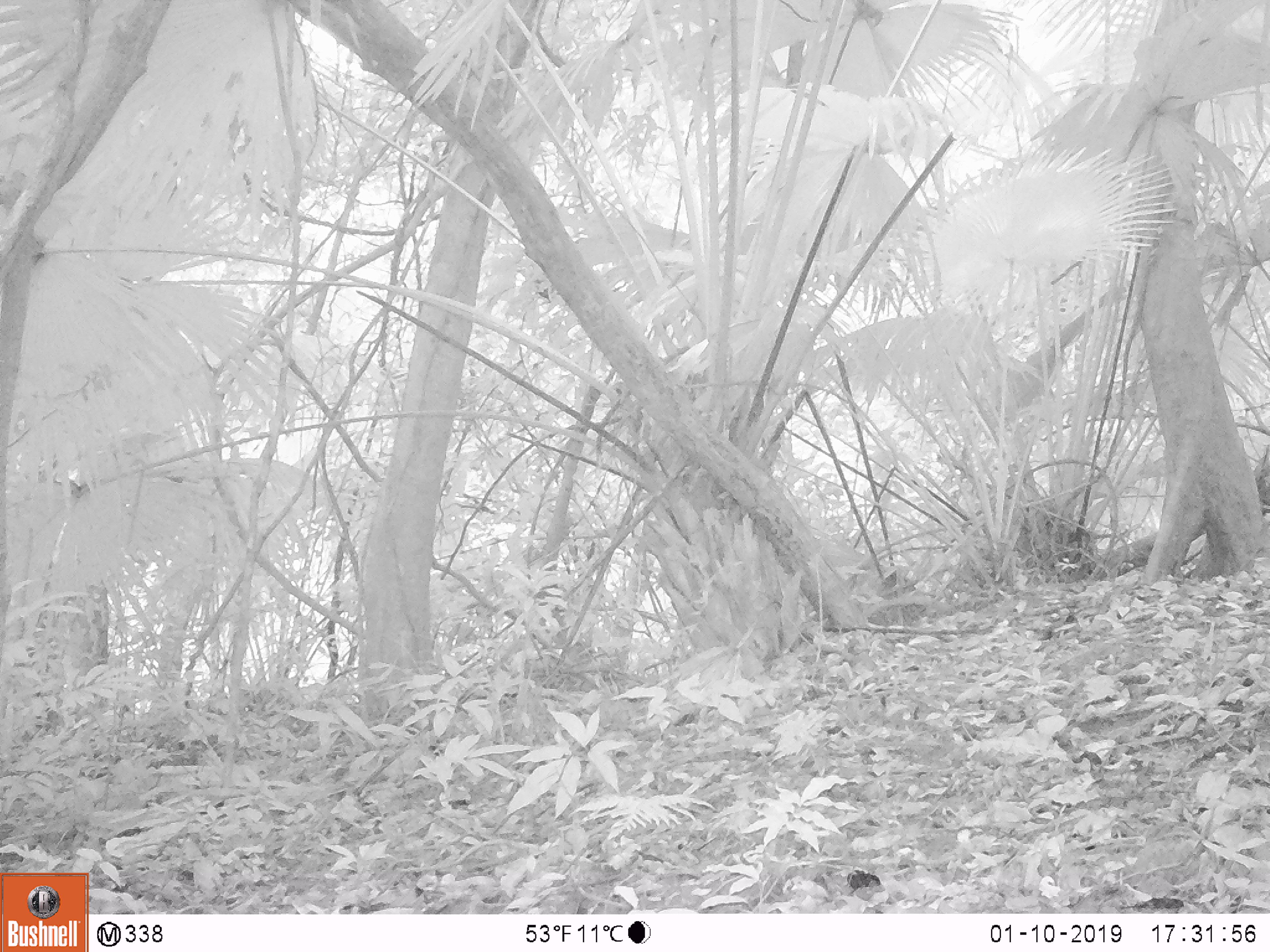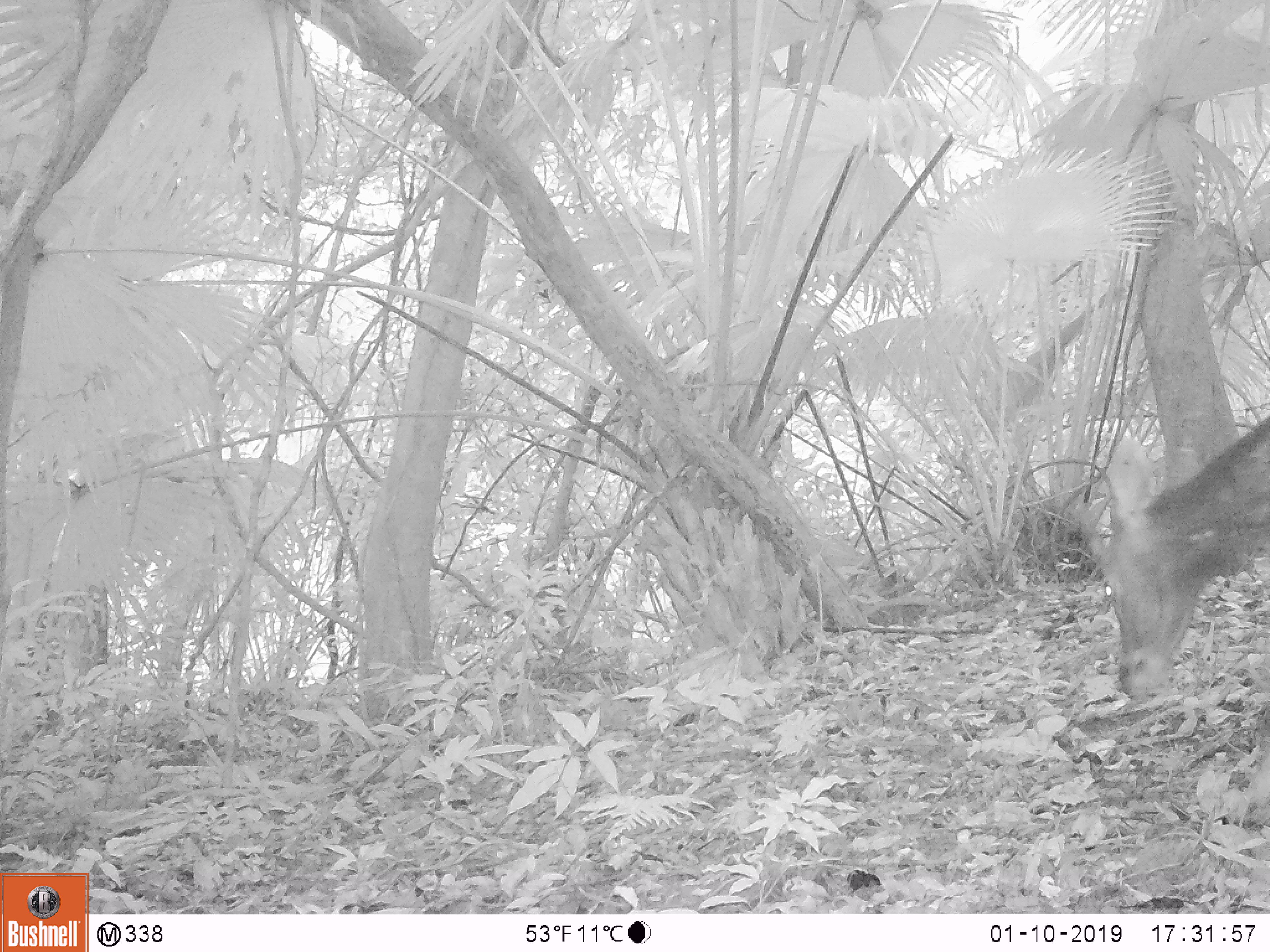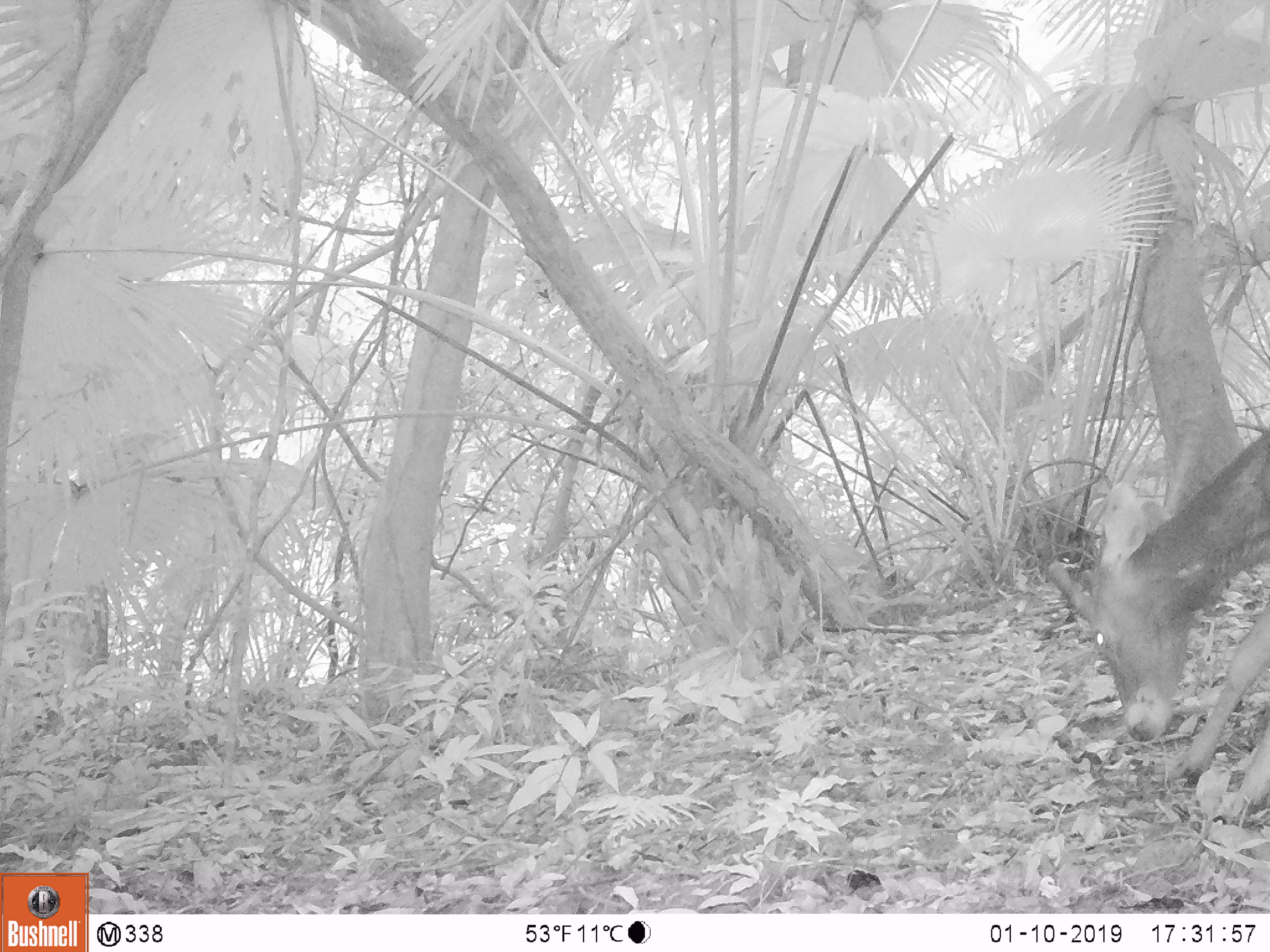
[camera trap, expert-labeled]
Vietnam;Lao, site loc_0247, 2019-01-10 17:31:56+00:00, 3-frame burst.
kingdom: Animalia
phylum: Chordata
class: Mammalia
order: Artiodactyla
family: Cervidae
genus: Rusa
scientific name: Rusa unicolor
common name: sambar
Sambar (Rusa unicolor). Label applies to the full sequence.